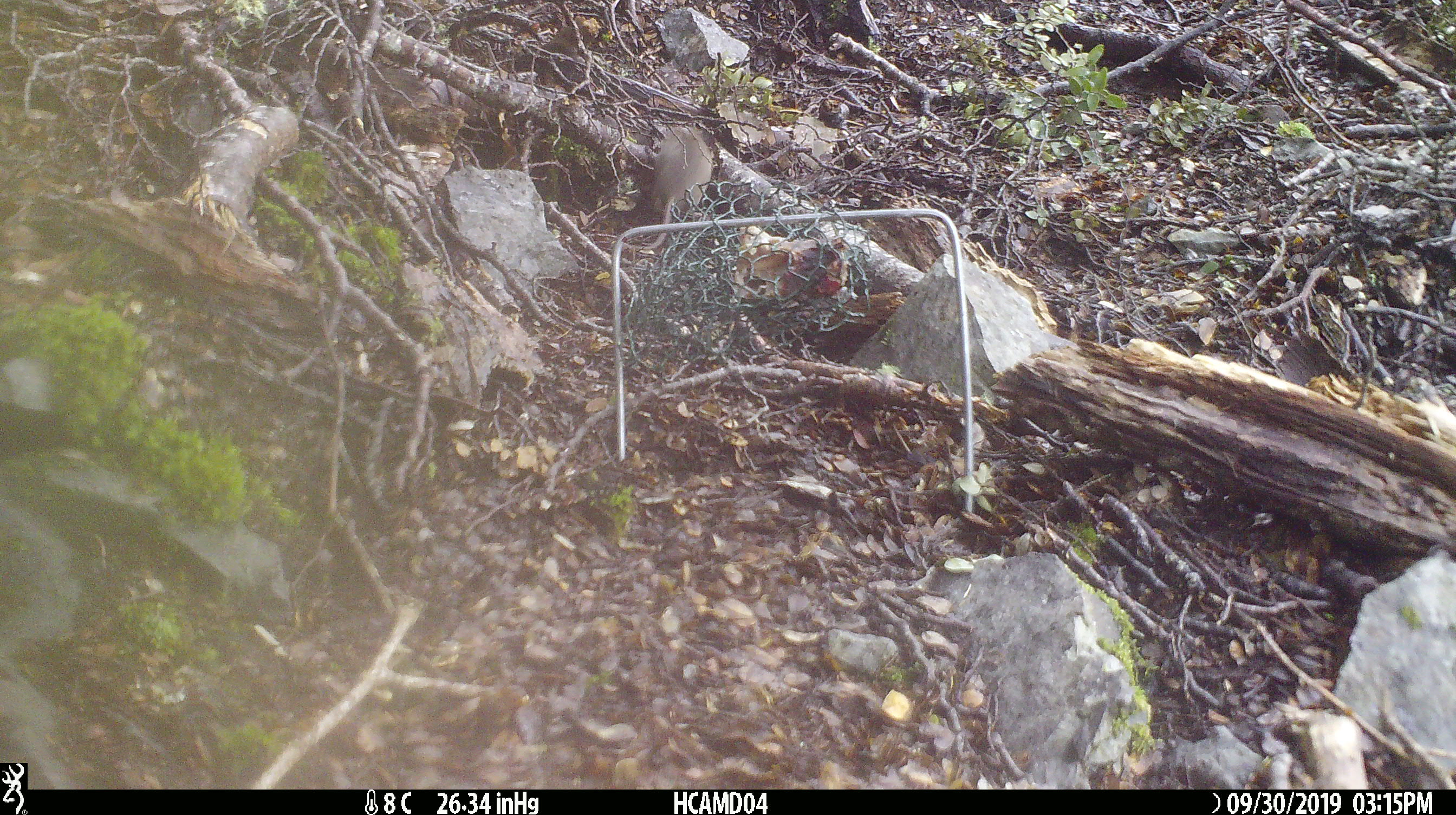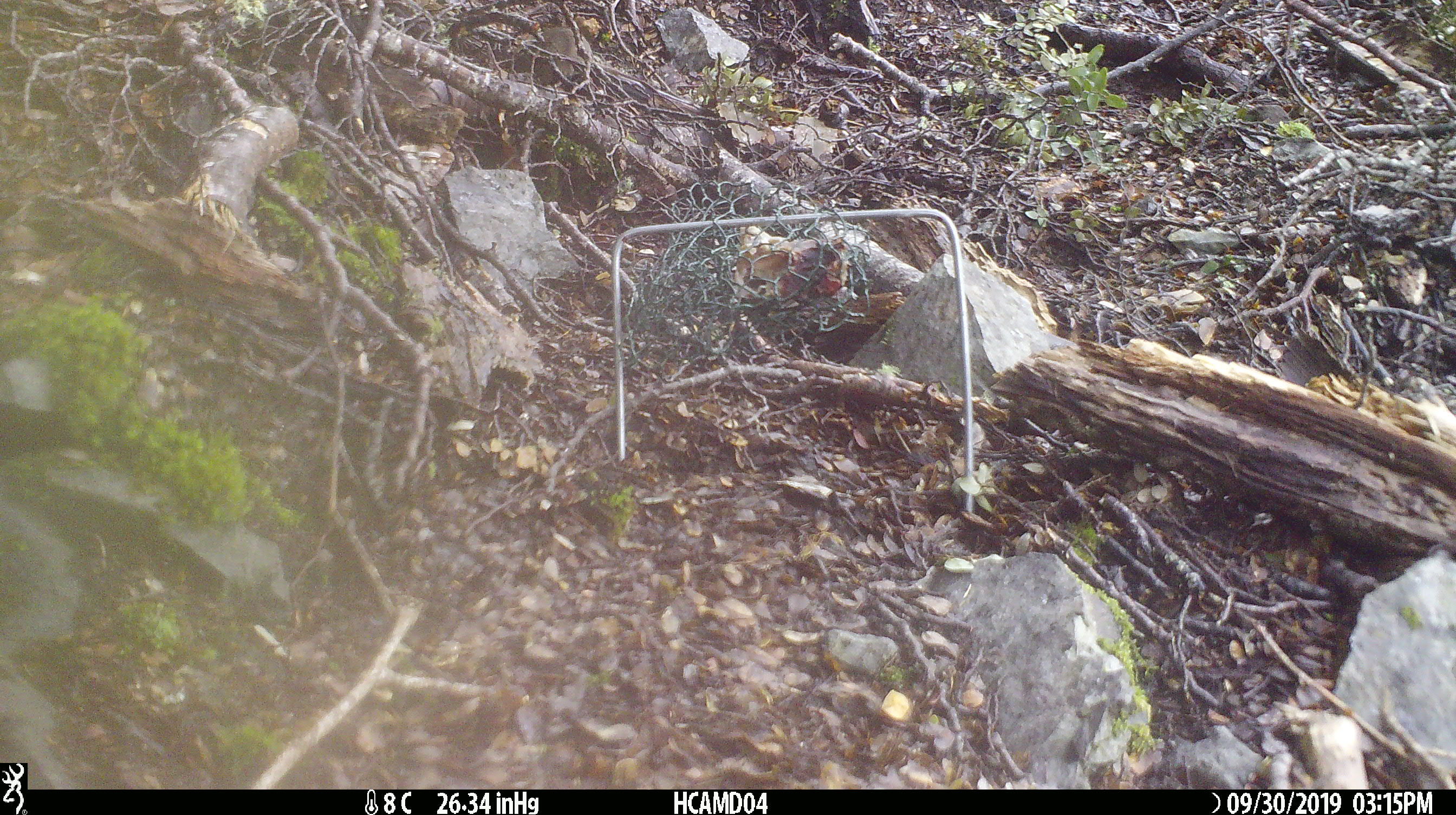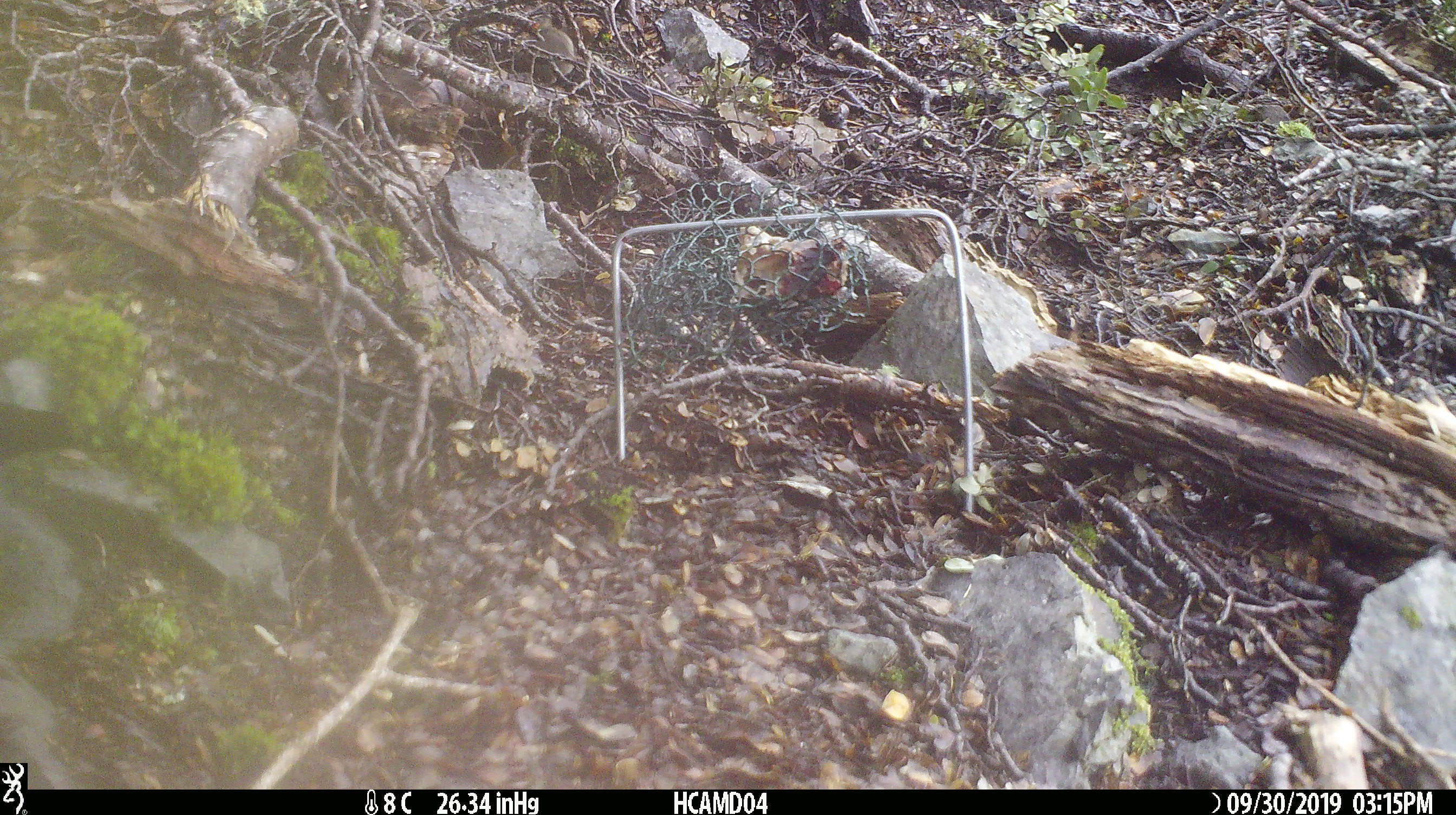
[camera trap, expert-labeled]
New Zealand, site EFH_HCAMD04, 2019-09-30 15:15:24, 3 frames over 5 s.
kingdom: Animalia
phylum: Chordata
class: Mammalia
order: Rodentia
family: Muridae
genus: Mus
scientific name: Mus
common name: mouse